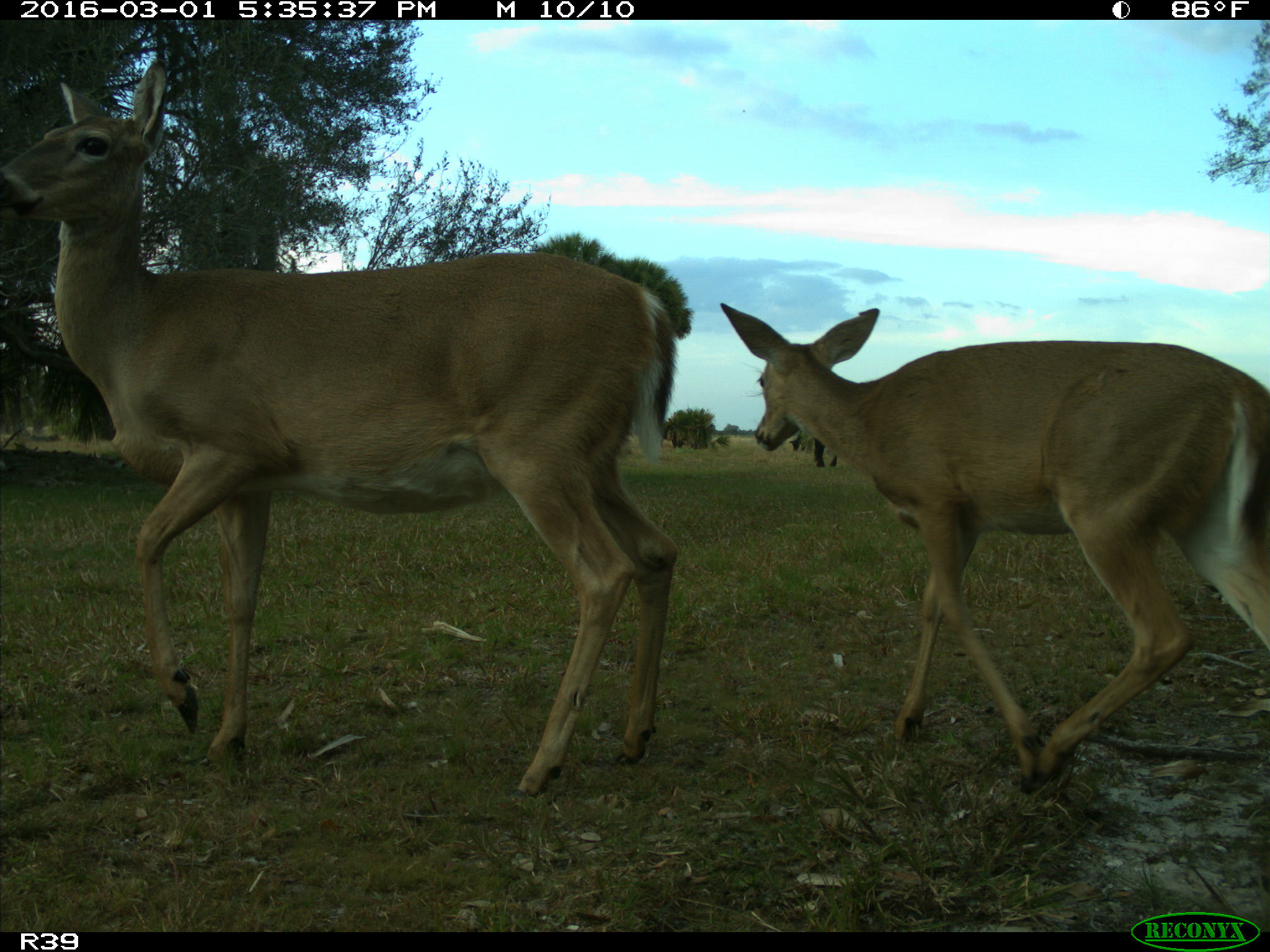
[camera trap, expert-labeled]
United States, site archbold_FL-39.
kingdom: Animalia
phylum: Chordata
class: Mammalia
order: Artiodactyla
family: Bovidae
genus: Bos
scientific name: Bos taurus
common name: domestic cow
Bos taurus (domestic cow).